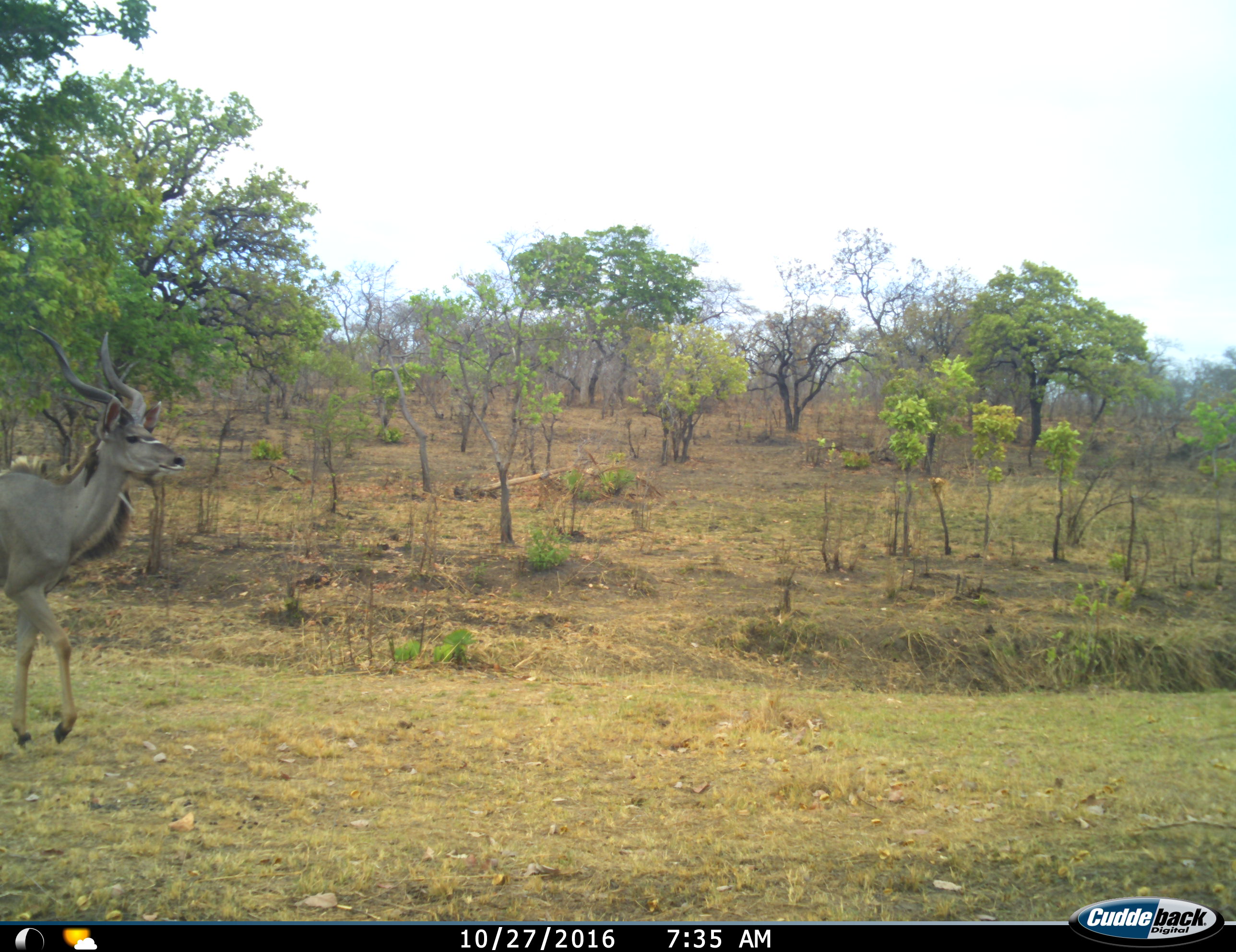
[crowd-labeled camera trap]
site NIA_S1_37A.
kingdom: Animalia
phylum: Chordata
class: Mammalia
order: Artiodactyla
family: Bovidae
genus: Tragelaphus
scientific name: Tragelaphus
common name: kudu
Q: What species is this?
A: Kudu (Tragelaphus).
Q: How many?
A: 1.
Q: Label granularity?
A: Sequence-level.